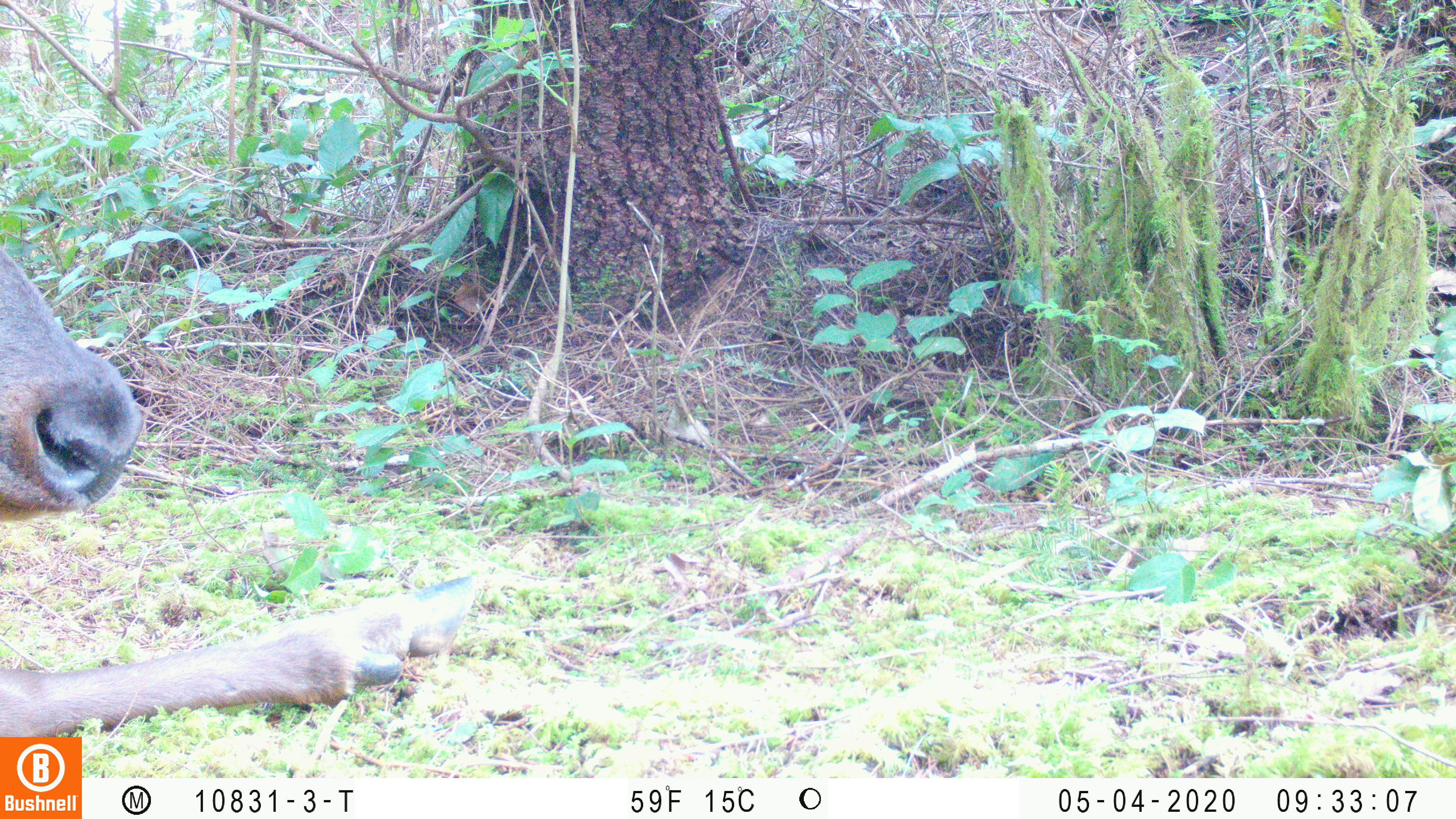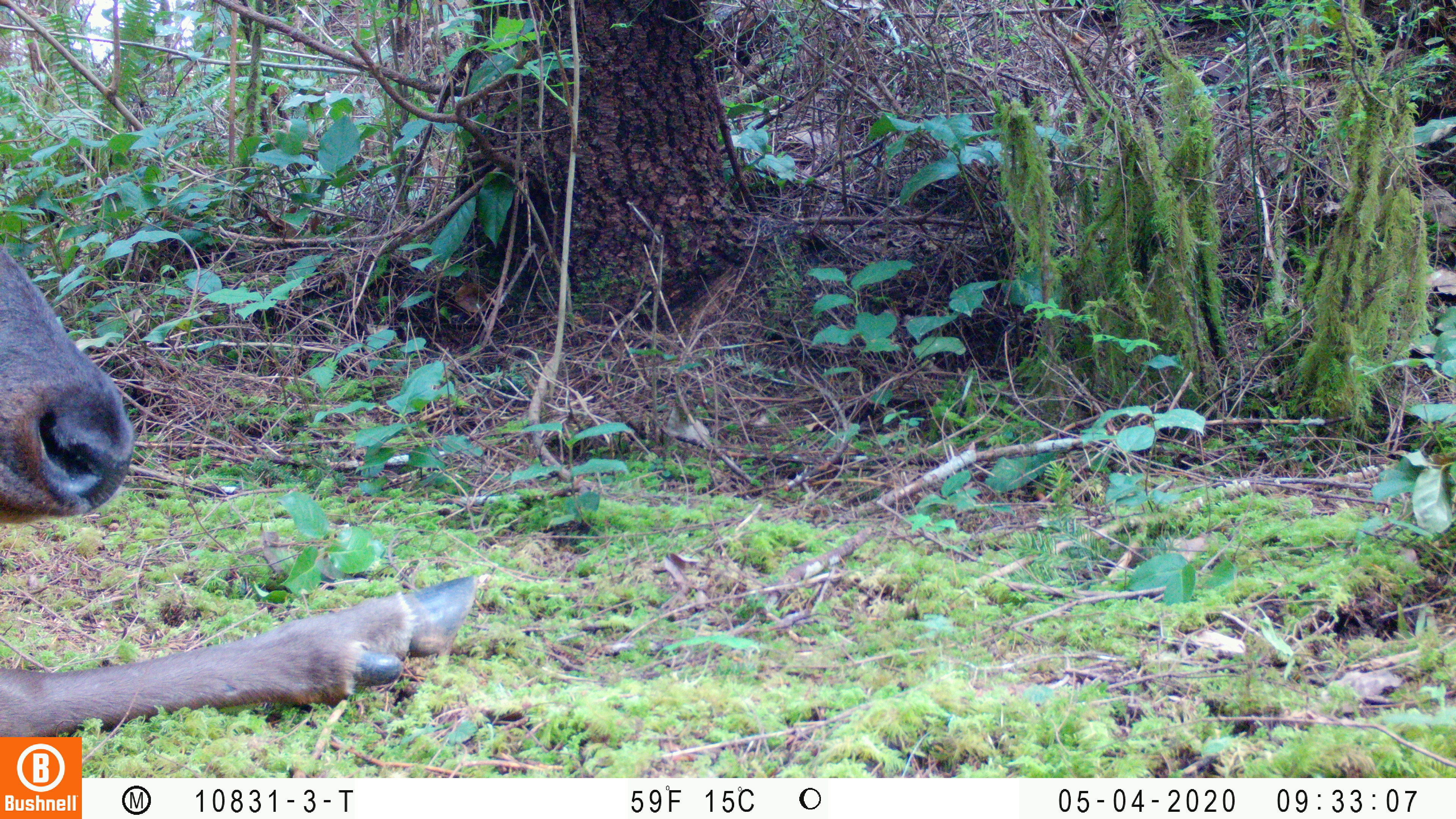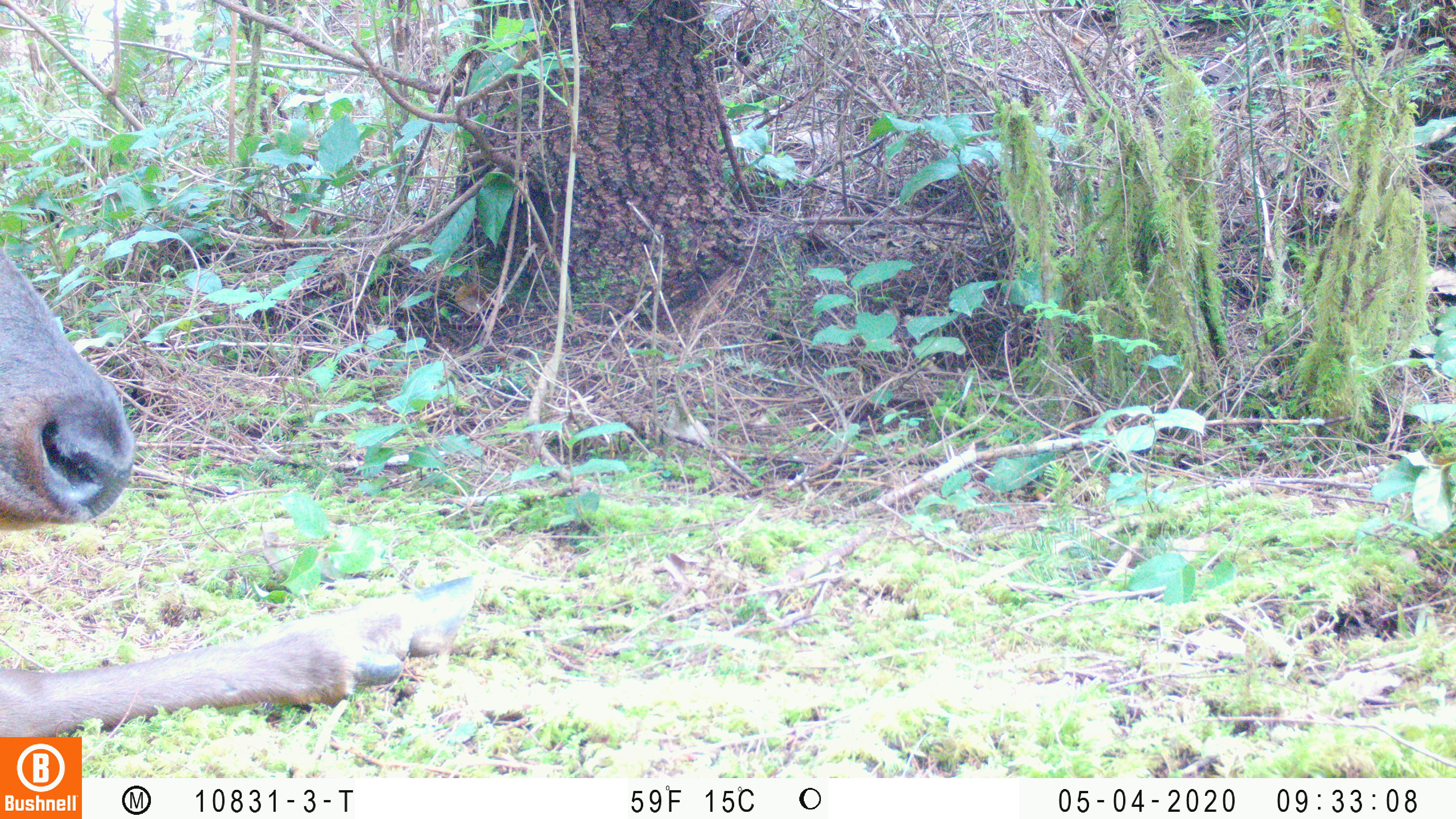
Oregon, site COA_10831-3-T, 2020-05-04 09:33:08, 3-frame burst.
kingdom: Animalia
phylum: Chordata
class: Mammalia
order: Artiodactyla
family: Cervidae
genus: Cervus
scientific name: Cervus canadensis roosevelti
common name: roosevelt elk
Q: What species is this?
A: Roosevelt elk (Cervus canadensis roosevelti).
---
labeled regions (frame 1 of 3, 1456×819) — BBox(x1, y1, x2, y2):
roosevelt elk: BBox(0, 245, 486, 727)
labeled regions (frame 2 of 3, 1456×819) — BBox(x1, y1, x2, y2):
roosevelt elk: BBox(0, 237, 486, 730)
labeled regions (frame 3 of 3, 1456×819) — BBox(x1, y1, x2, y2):
roosevelt elk: BBox(2, 245, 482, 729)